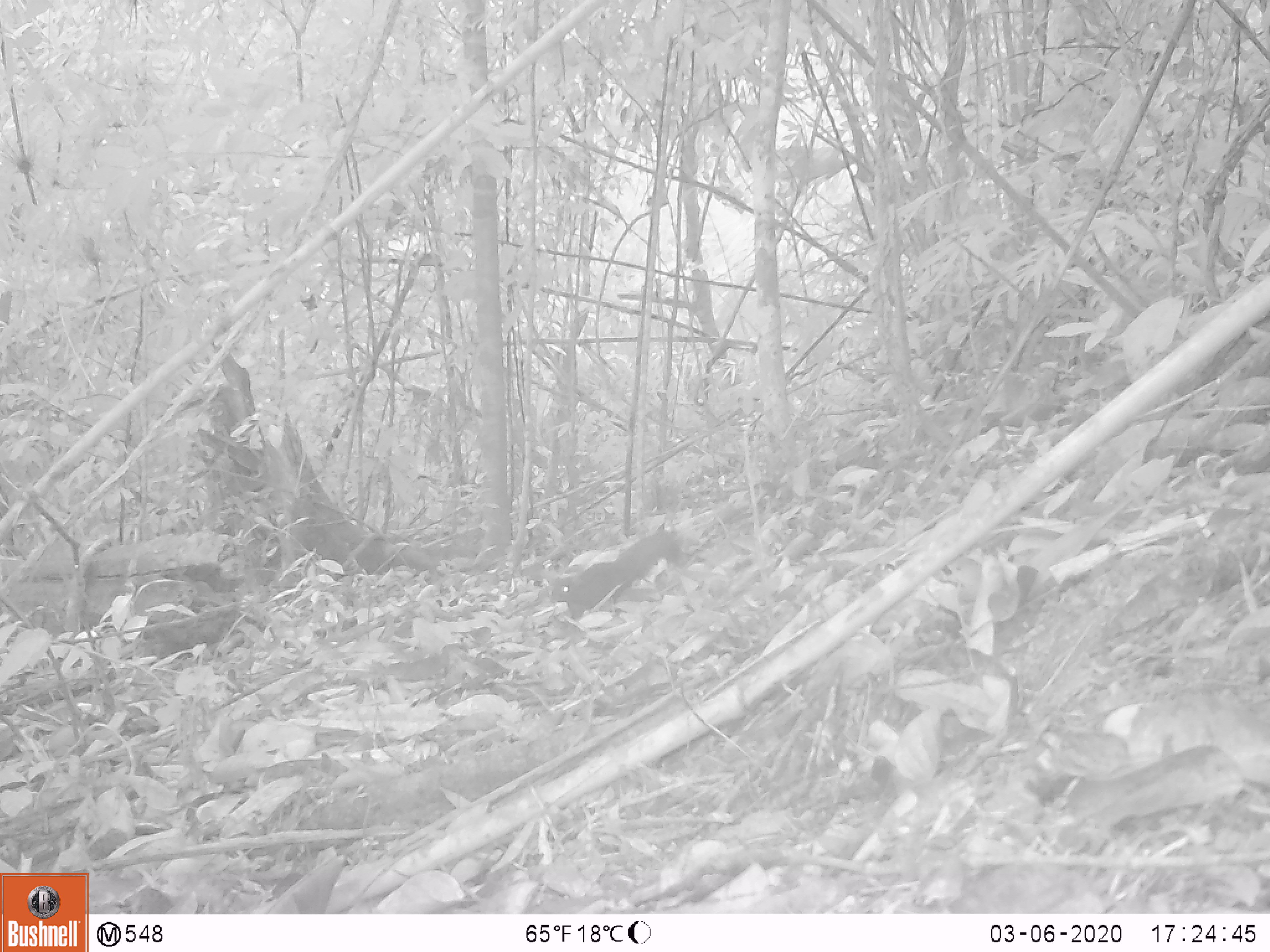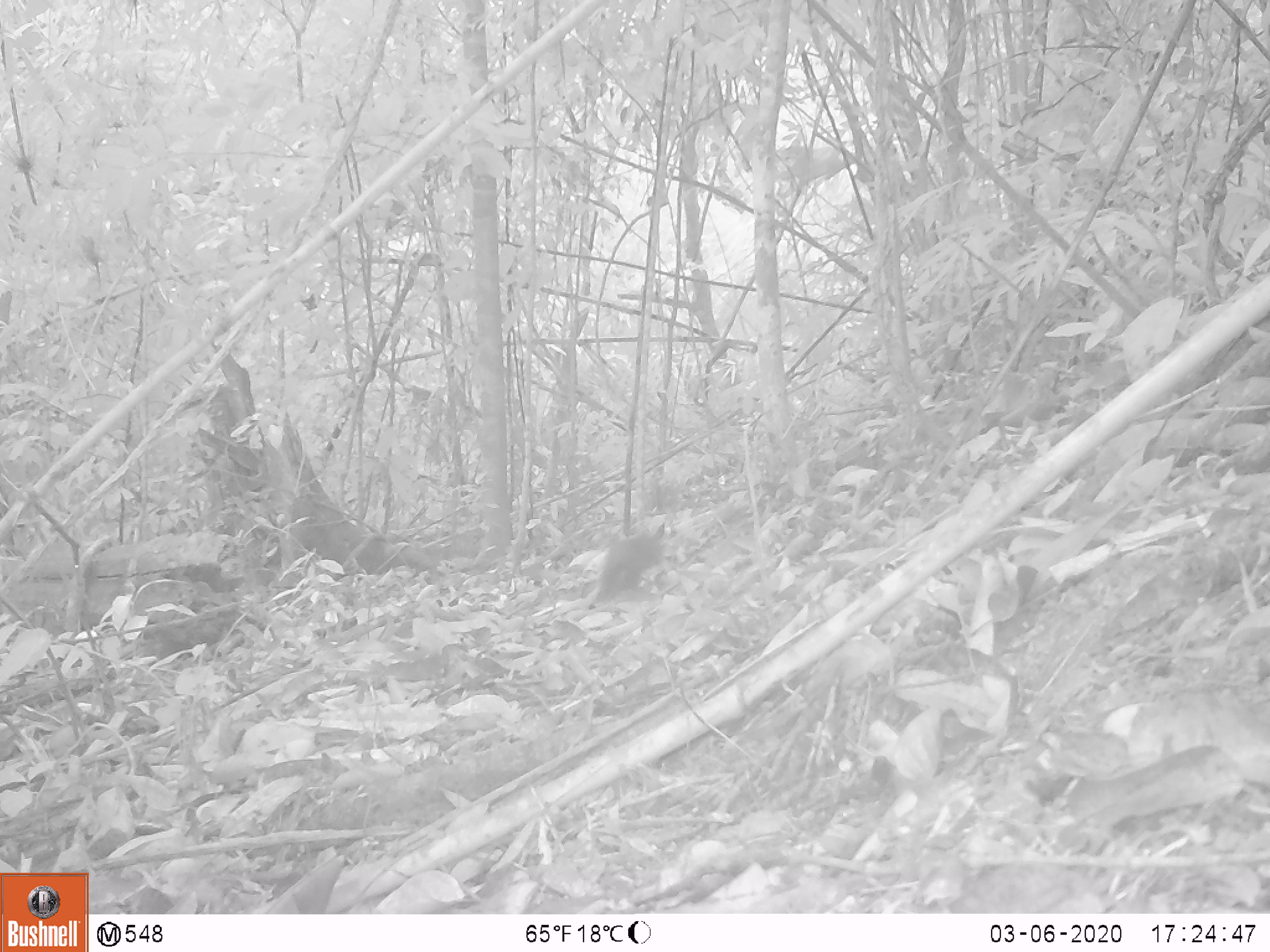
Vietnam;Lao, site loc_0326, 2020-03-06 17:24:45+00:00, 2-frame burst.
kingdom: Animalia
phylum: Chordata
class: Mammalia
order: Rodentia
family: Sciuridae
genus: Callosciurus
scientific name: Callosciurus erythraeus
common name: pallas's squirrel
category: pallass squirrel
Pallass squirrel (pallas's squirrel) (Callosciurus erythraeus). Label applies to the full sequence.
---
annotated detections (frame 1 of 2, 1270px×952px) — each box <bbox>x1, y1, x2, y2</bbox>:
pallass squirrel: <bbox>549, 532, 679, 620</bbox>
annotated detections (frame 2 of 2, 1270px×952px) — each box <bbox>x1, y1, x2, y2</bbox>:
pallass squirrel: <bbox>596, 528, 662, 602</bbox>